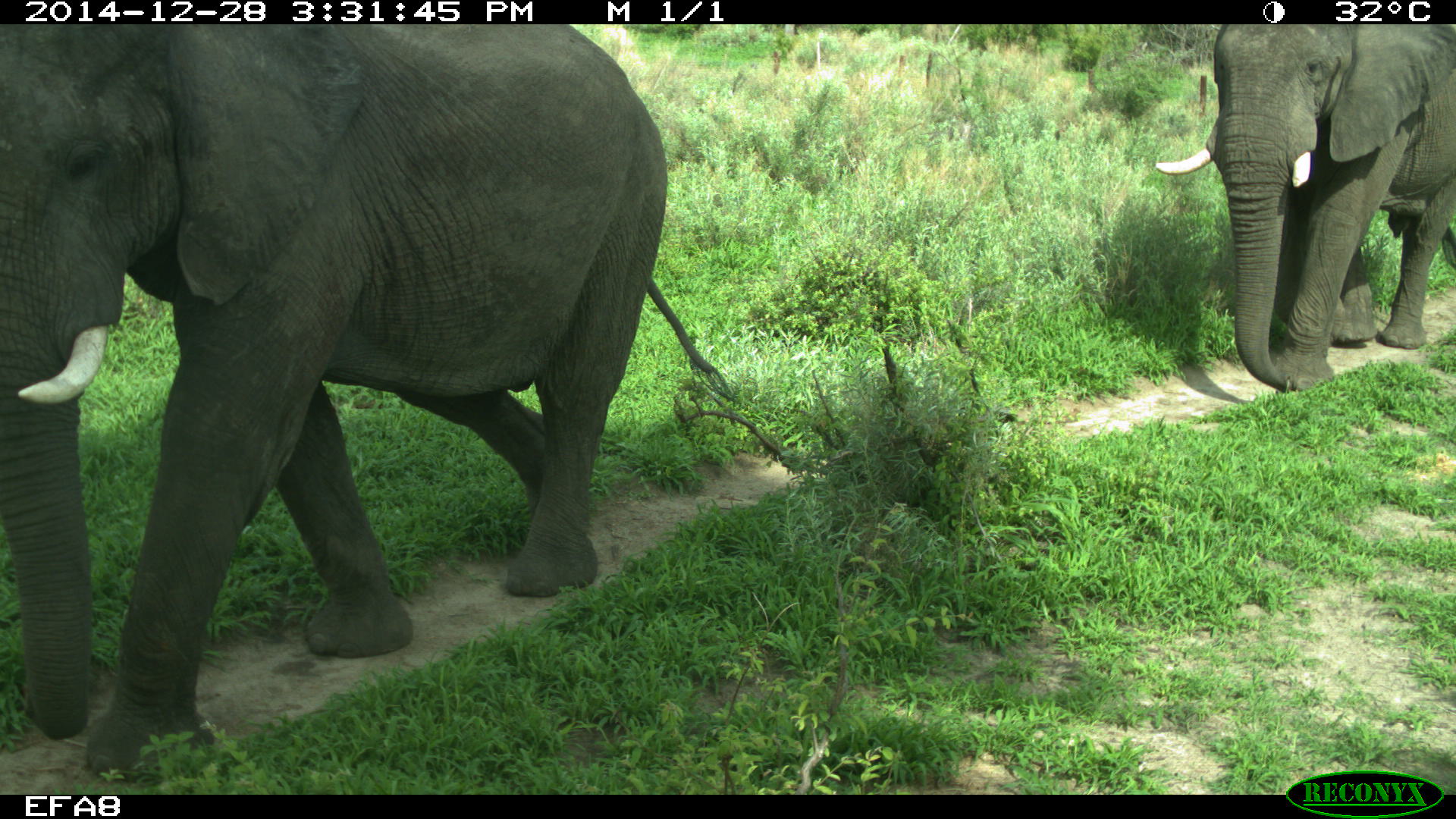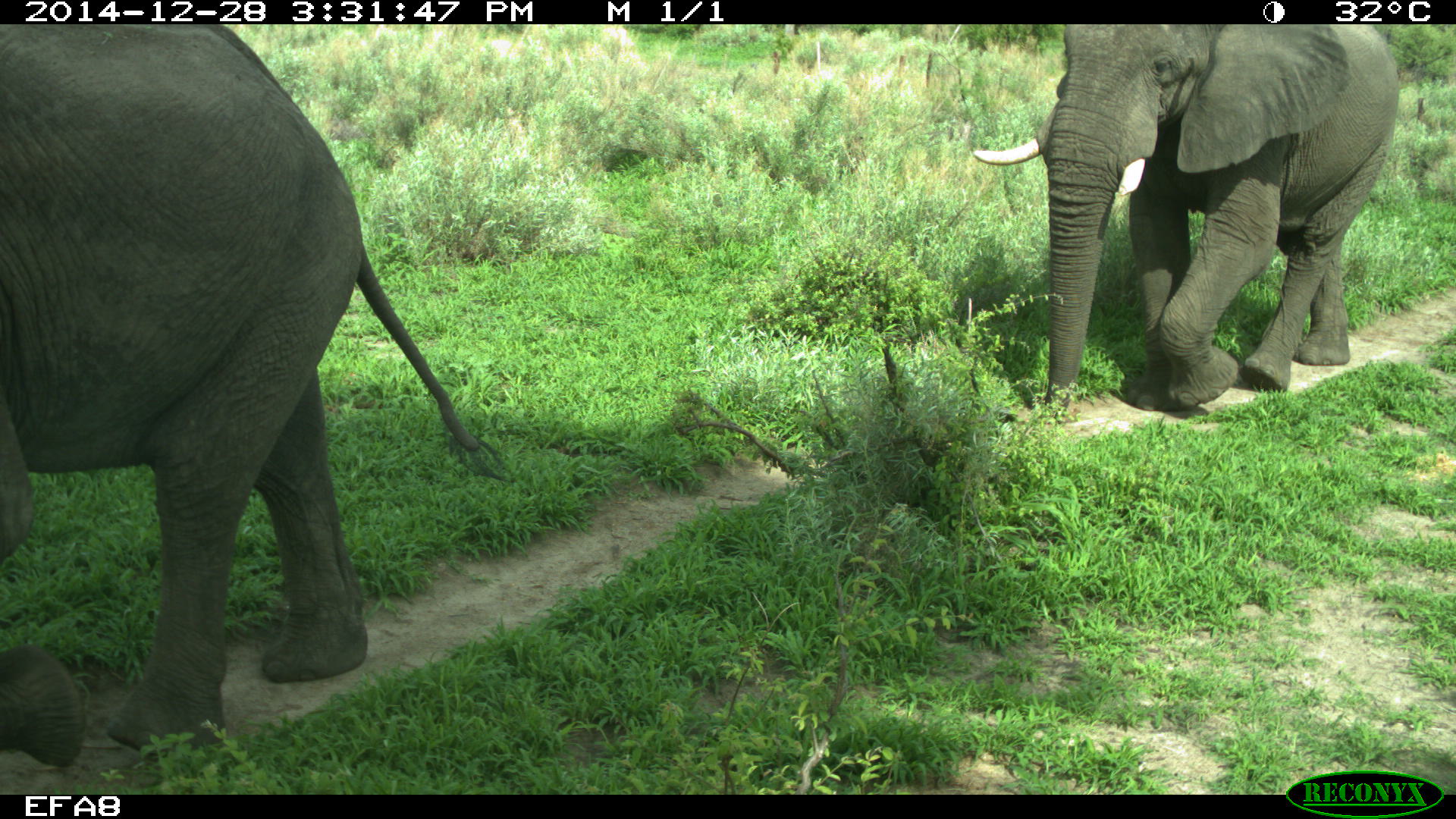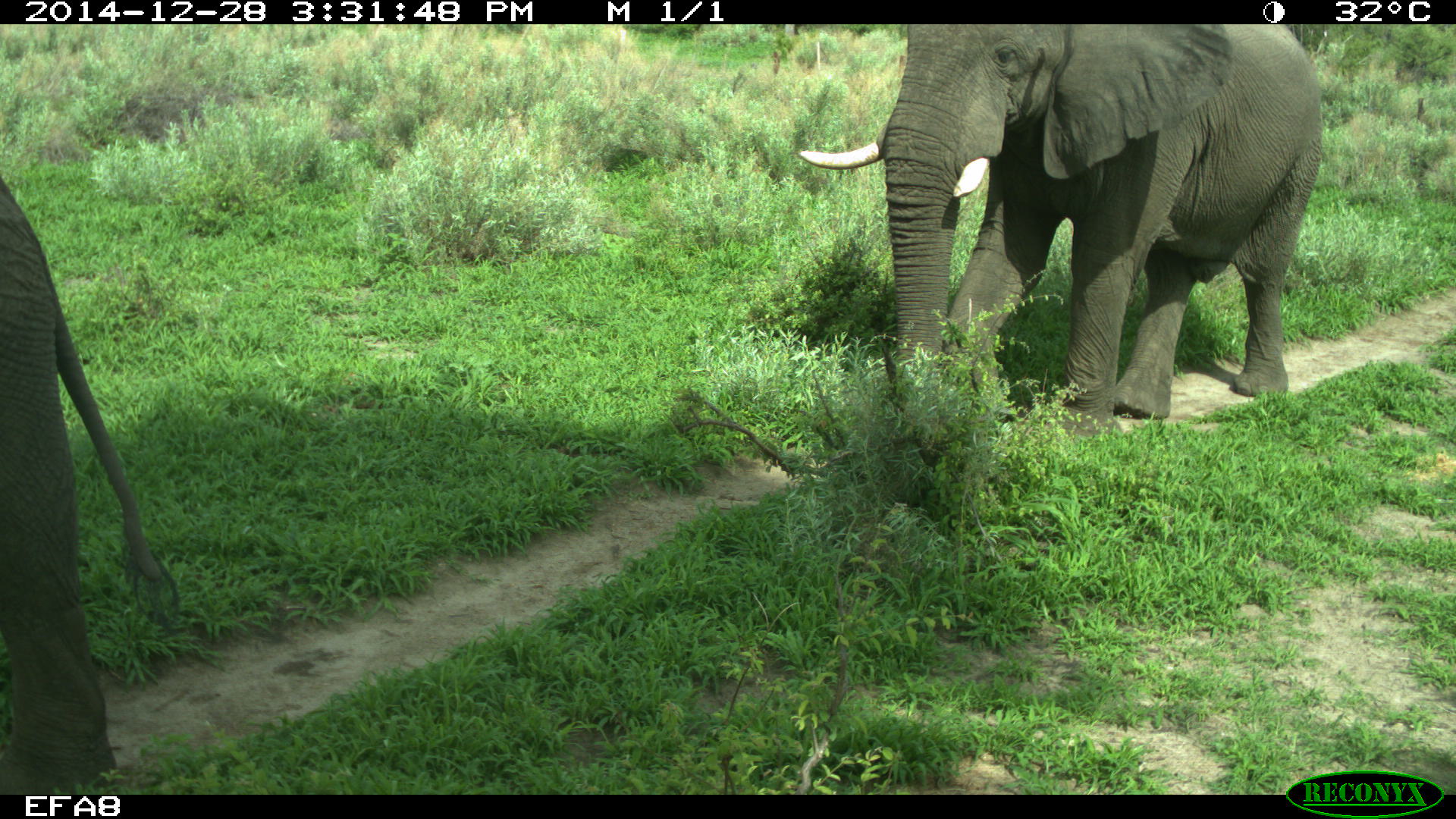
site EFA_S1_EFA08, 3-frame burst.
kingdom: Animalia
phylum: Chordata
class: Mammalia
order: Proboscidea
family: Elephantidae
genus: Loxodonta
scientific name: Loxodonta africana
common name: african bush elephant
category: elephant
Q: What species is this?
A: Elephant (african bush elephant) (Loxodonta africana).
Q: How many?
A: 2.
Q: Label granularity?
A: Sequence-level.